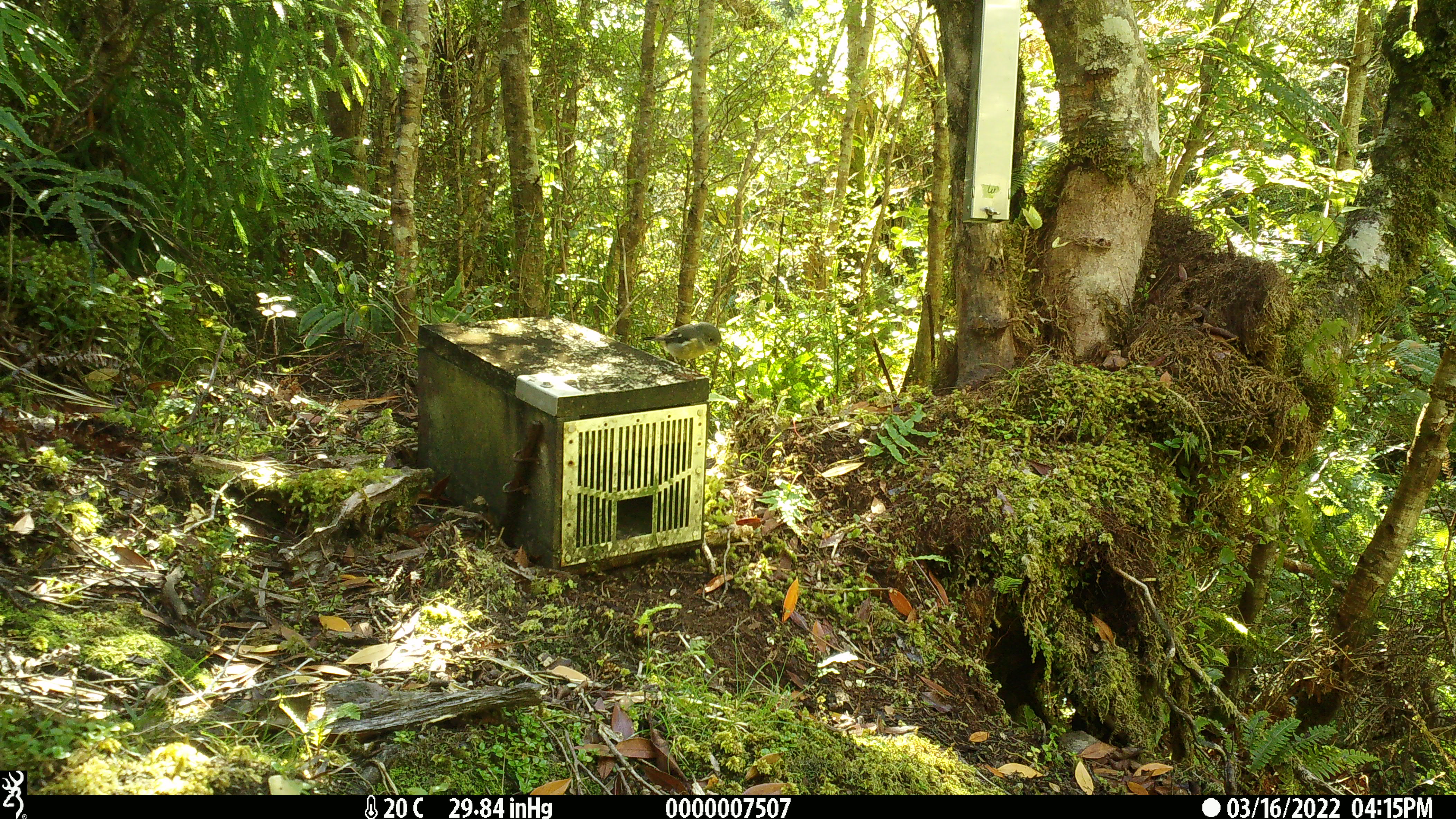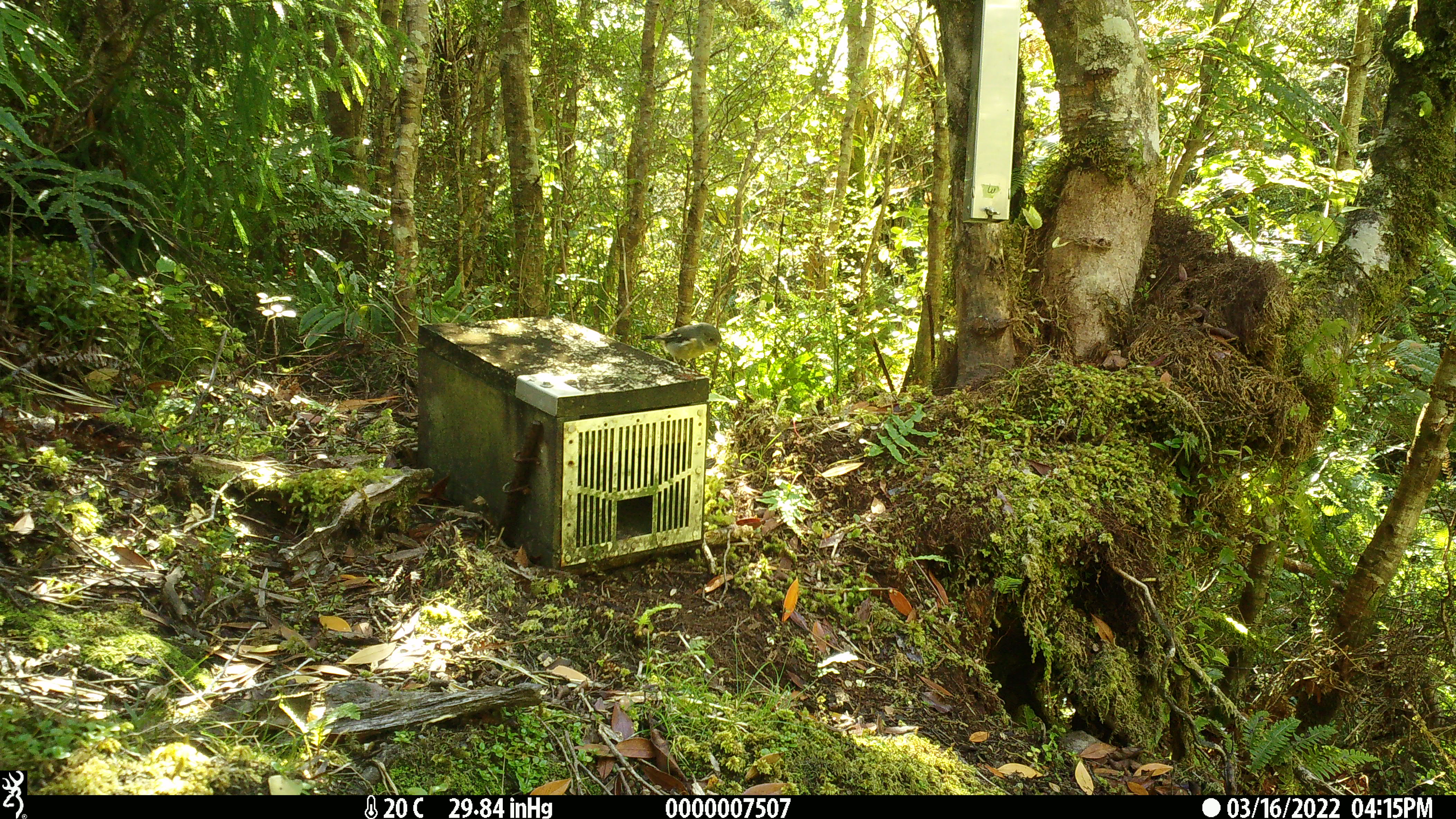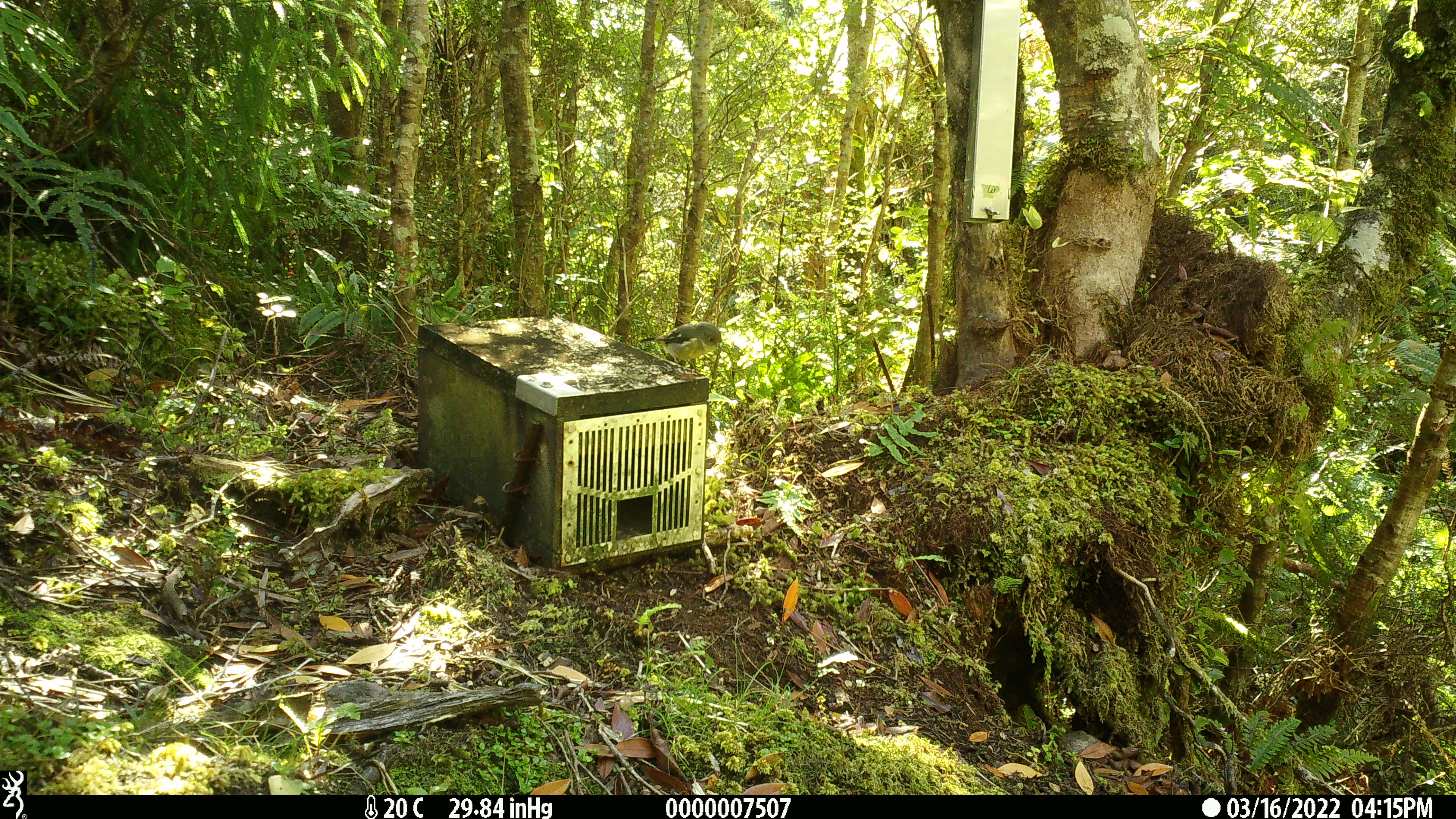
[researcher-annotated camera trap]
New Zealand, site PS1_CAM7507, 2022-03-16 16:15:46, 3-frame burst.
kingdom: Animalia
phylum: Chordata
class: Aves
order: Passeriformes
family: Petroicidae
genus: Petroica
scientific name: Petroica macrocephala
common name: tomtit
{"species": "tomtit (Petroica macrocephala)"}